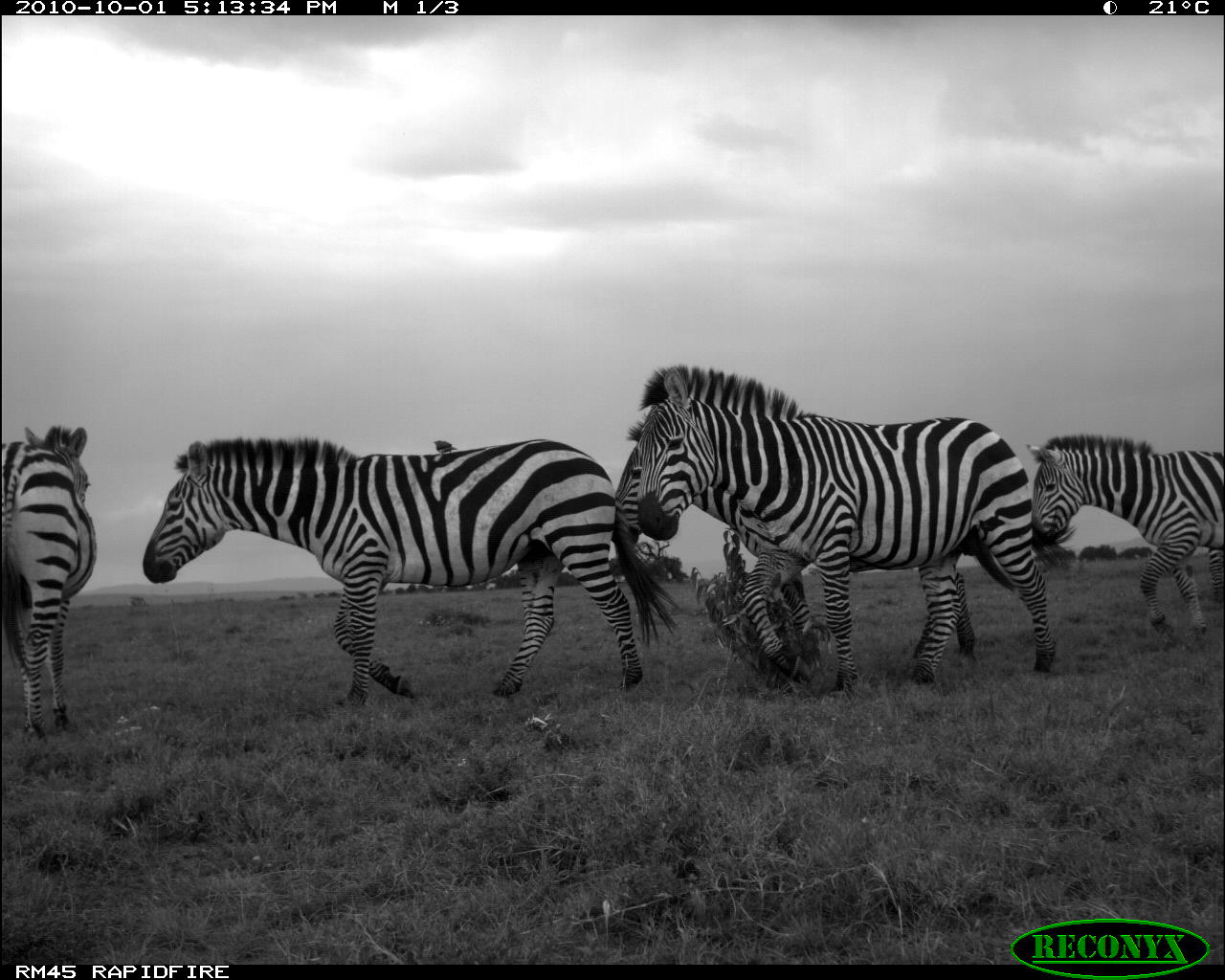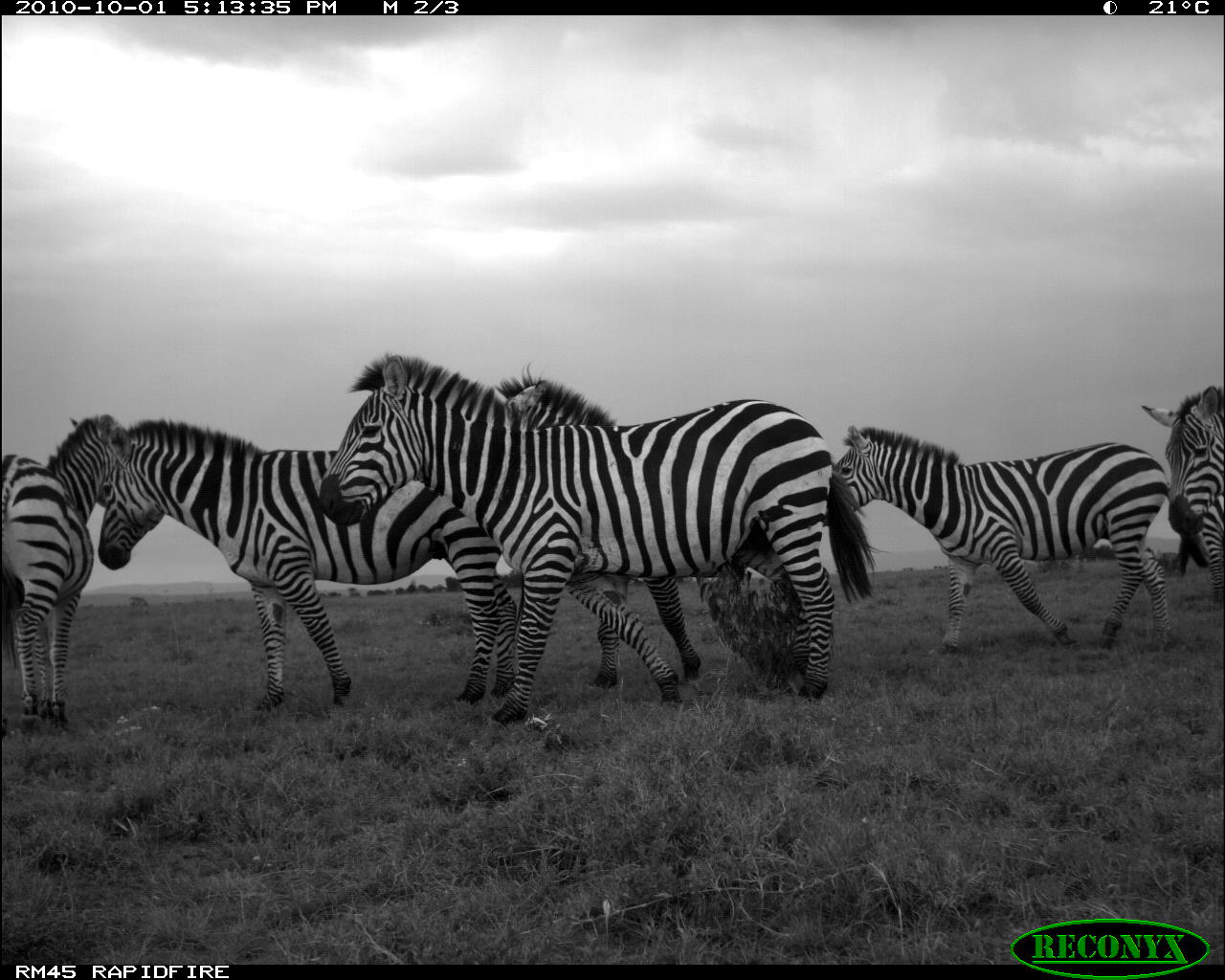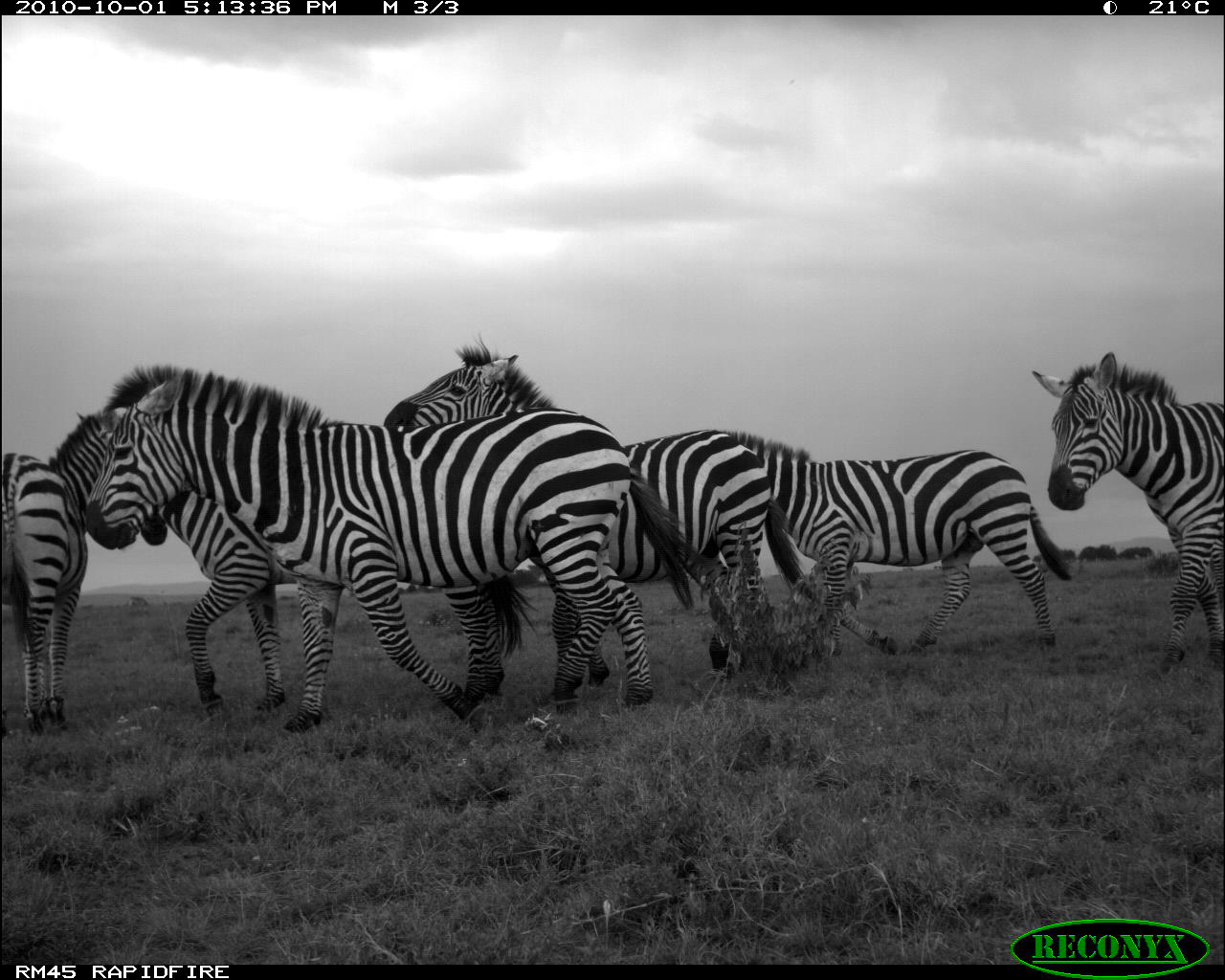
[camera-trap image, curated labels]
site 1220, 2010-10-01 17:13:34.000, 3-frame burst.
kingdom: Animalia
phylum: Chordata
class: Mammalia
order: Perissodactyla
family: Equidae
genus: Equus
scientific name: Equus quagga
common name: plains zebra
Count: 5.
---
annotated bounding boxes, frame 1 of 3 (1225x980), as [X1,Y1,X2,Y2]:
equus quagga: [141,433,678,708]; [636,364,1054,693]; [614,411,974,657]; [1023,434,1223,633]; [0,422,98,737]; [1207,547,1223,602]; [433,440,459,453]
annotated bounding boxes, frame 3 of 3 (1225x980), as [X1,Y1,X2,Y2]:
equus quagga: [89,363,716,728]; [382,330,819,683]; [140,486,538,713]; [720,429,1071,653]; [1031,351,1224,666]; [0,410,166,733]